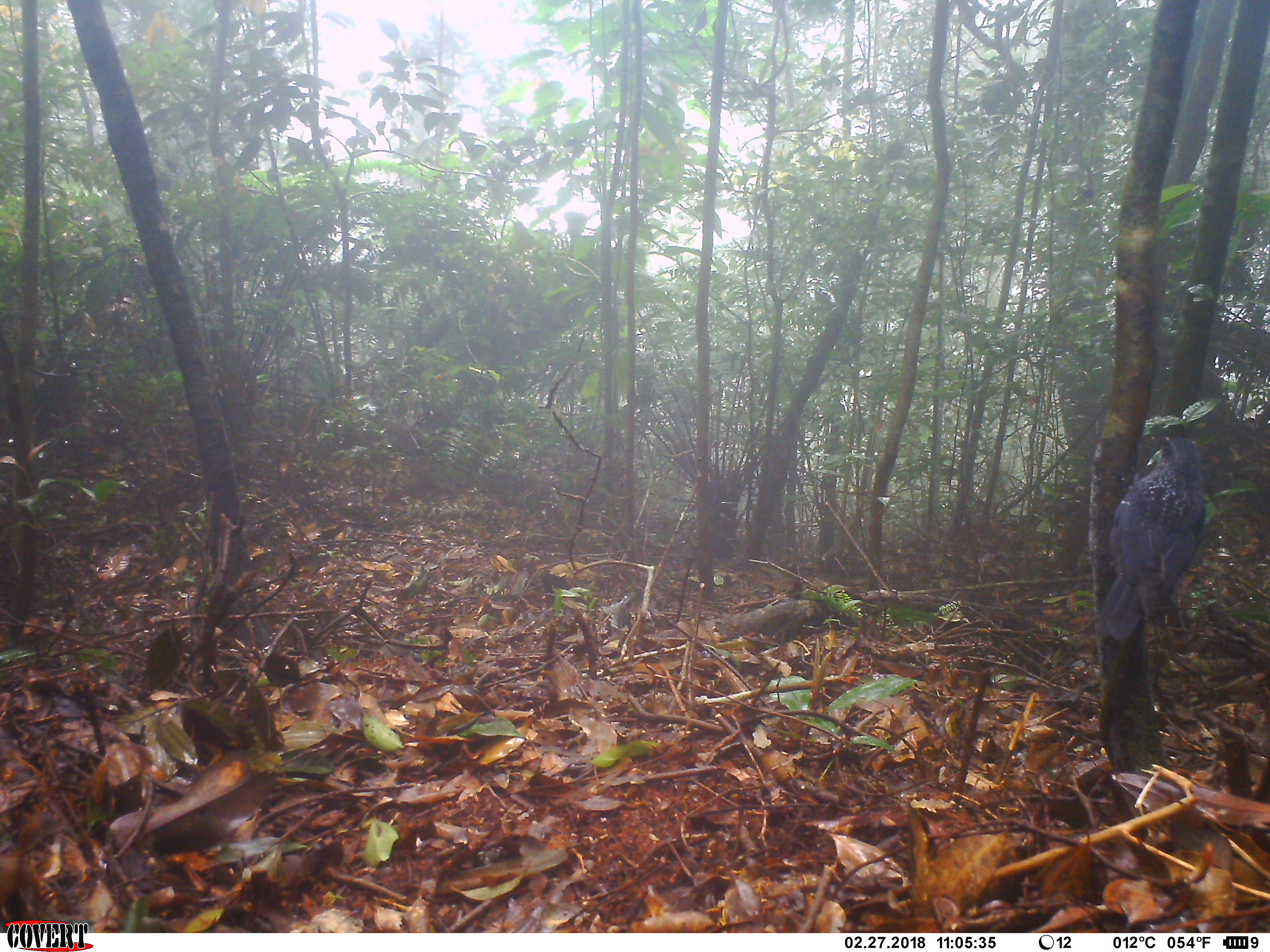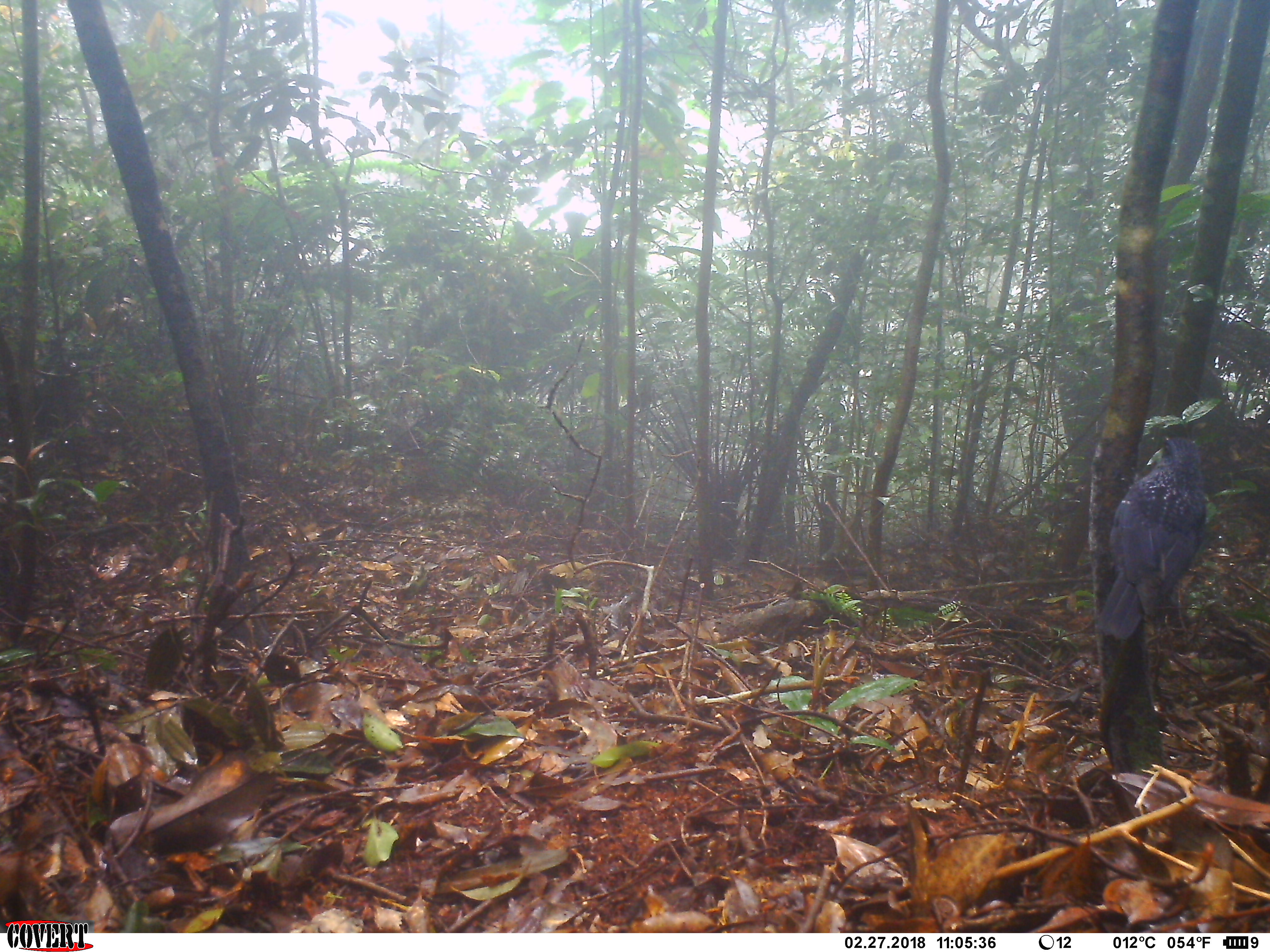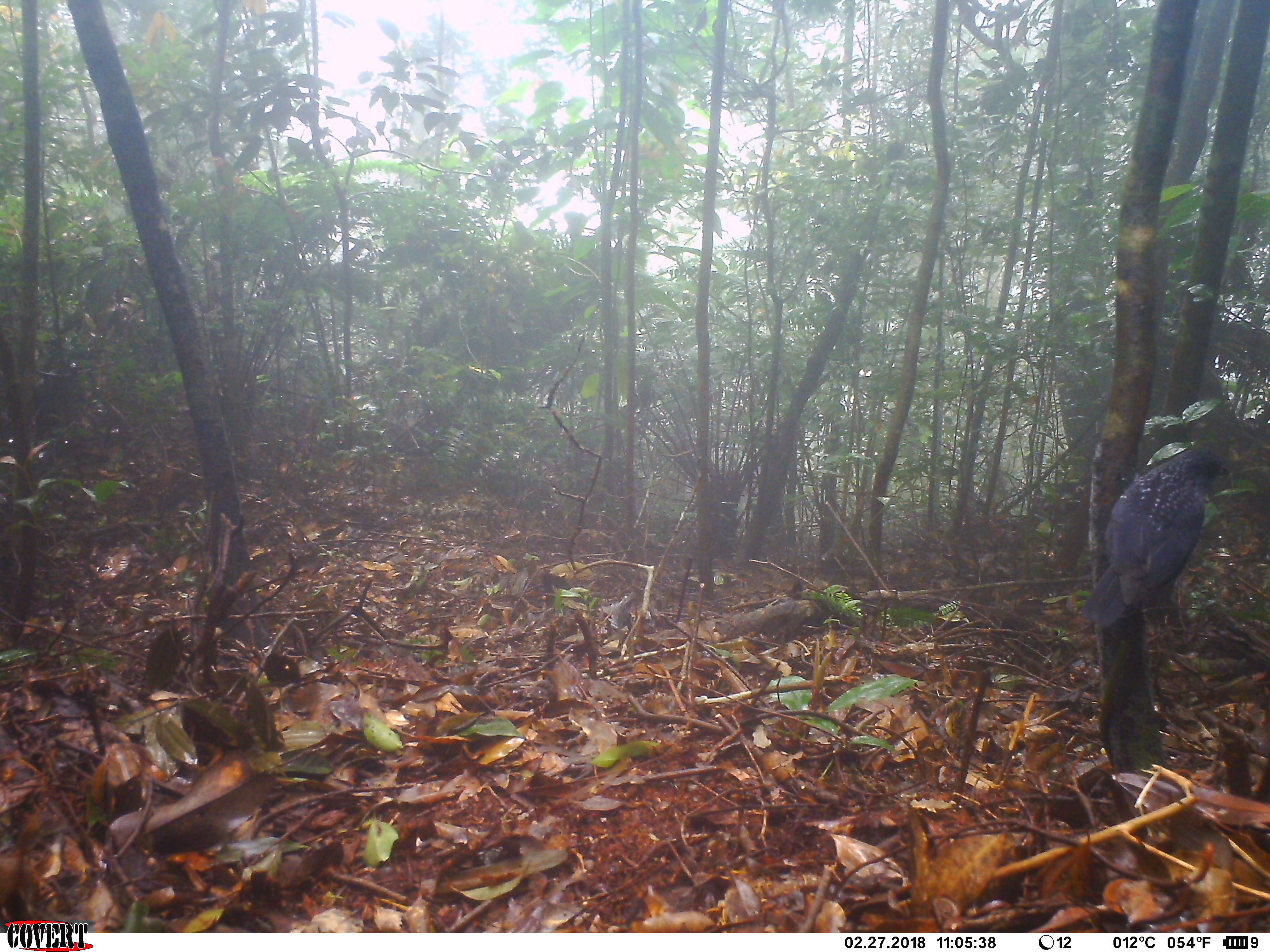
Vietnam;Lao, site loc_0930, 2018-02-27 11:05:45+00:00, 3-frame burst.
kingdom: Animalia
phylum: Chordata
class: Aves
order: Passeriformes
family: Muscicapidae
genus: Myophonus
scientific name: Myophonus caeruleus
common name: blue whistling thrush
Blue whistling thrush (Myophonus caeruleus). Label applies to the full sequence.